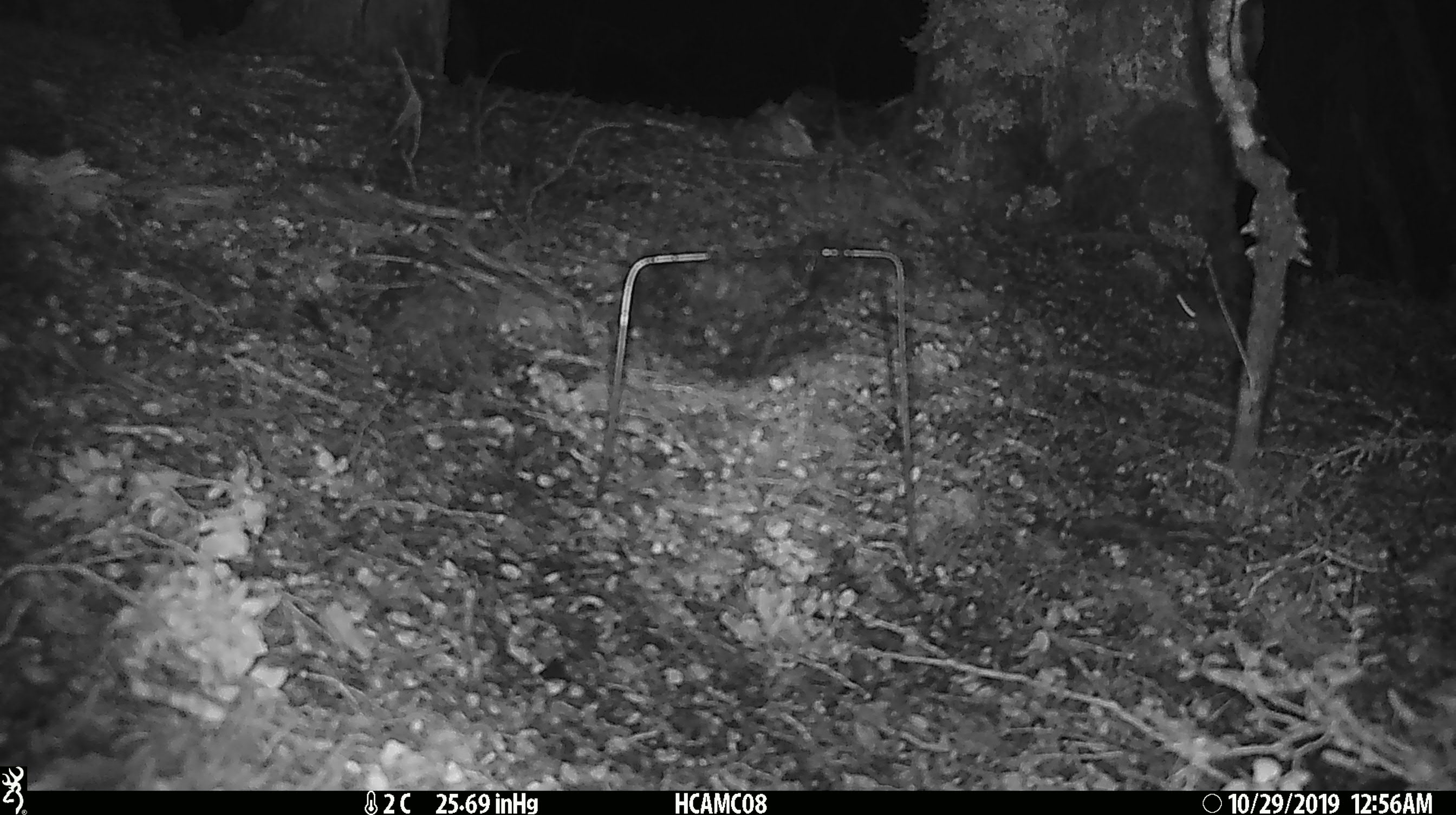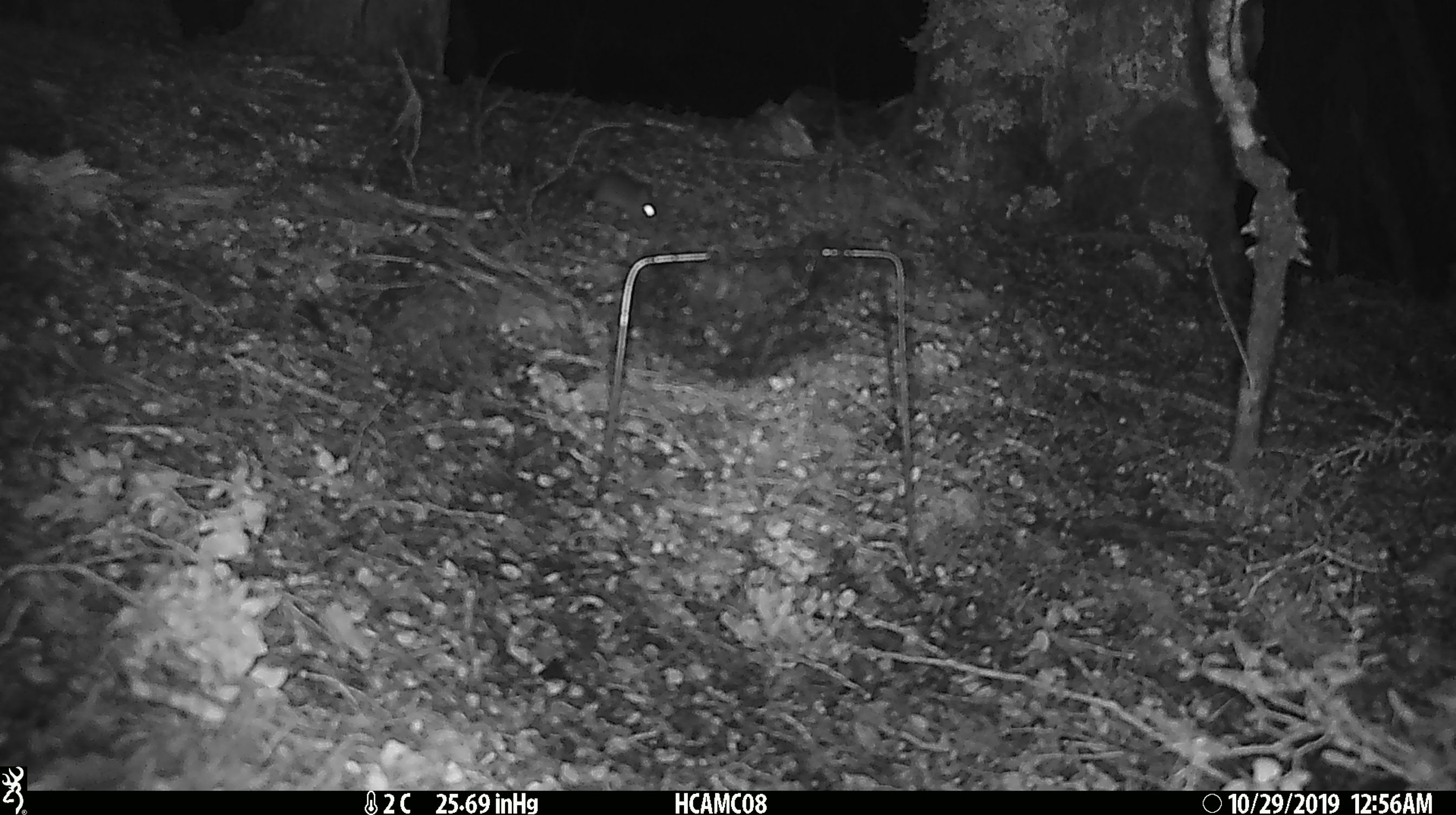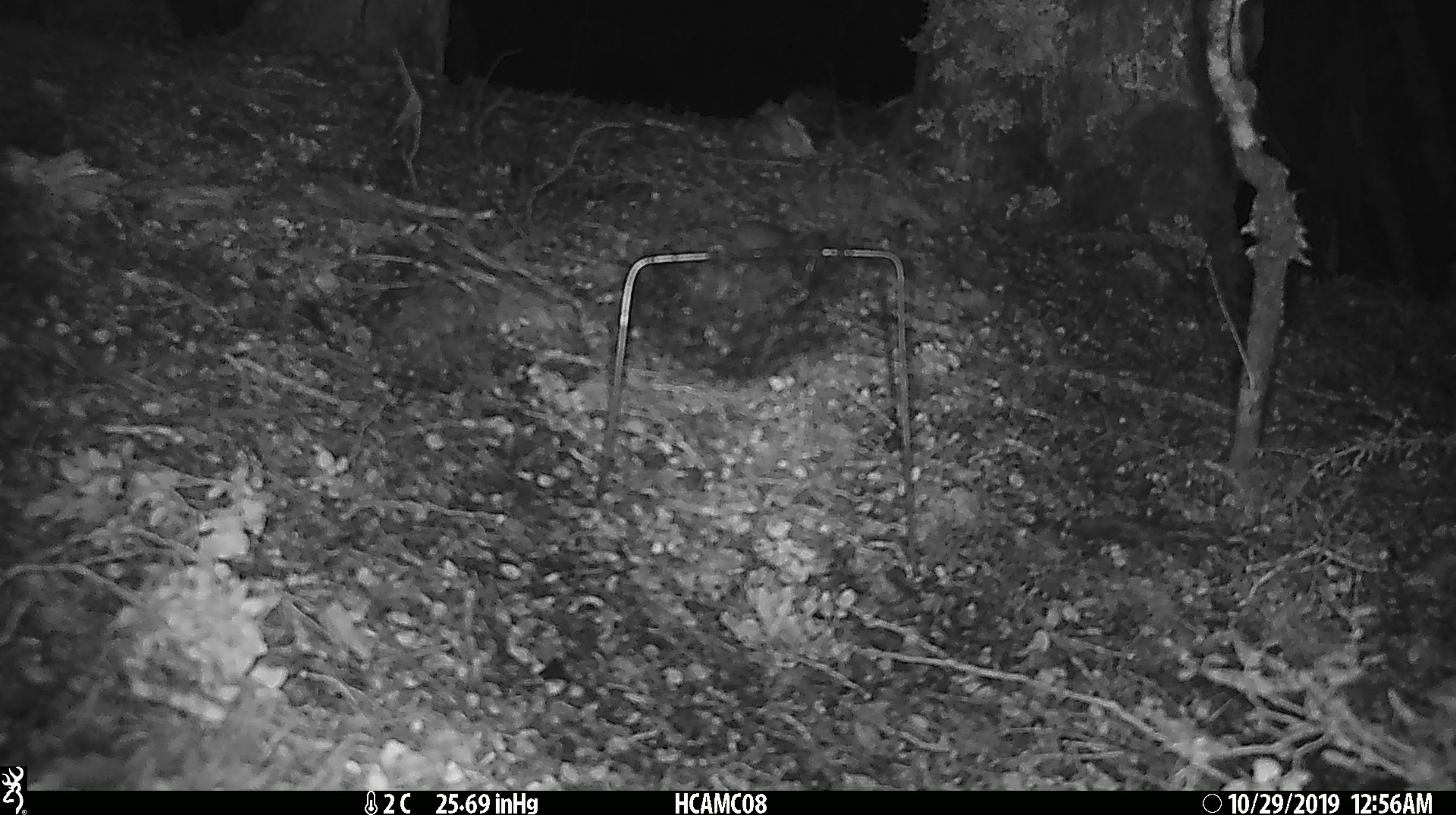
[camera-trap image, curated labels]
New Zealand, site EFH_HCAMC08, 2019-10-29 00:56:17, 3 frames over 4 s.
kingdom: Animalia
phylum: Chordata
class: Mammalia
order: Rodentia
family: Muridae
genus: Mus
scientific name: Mus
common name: mouse